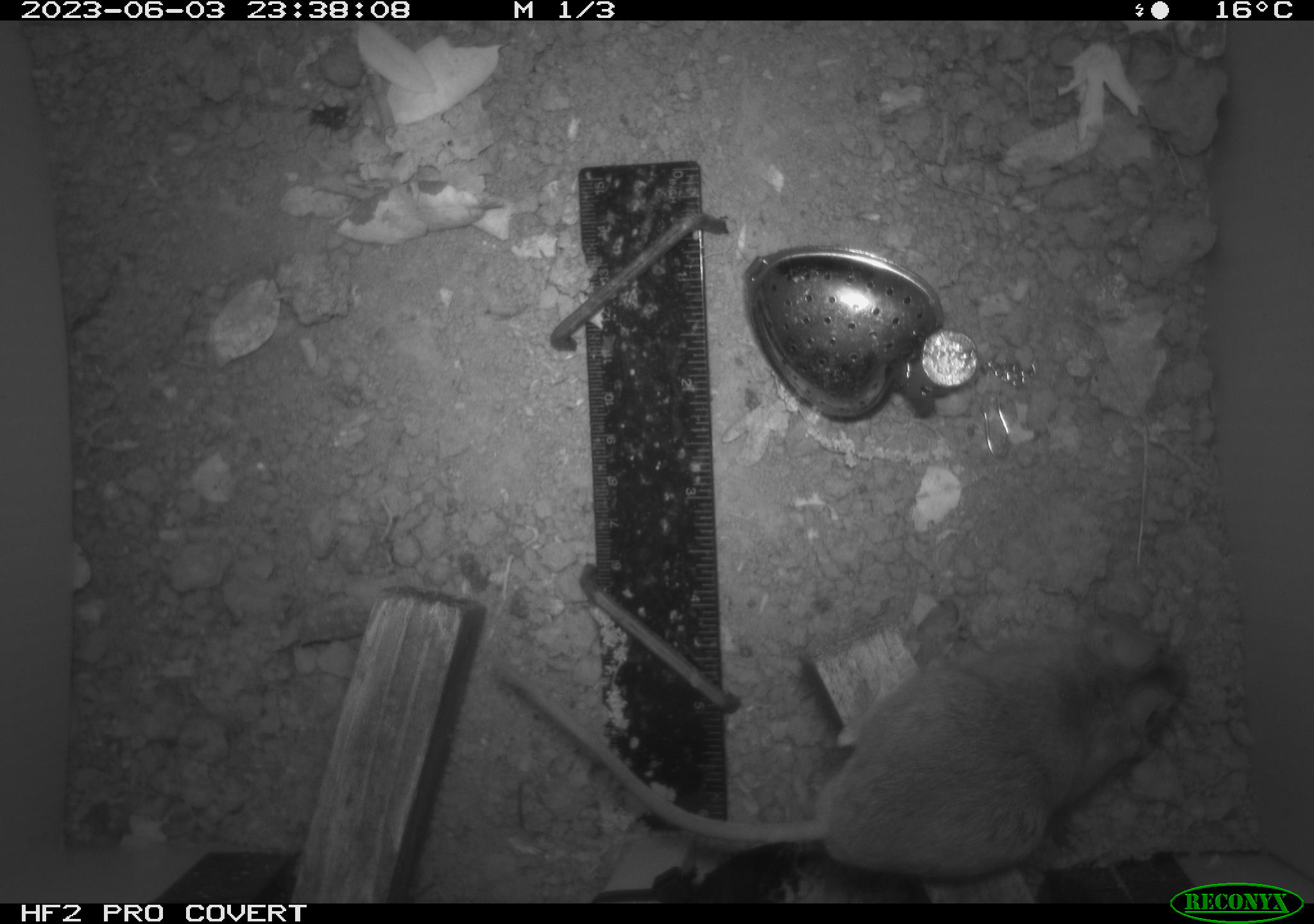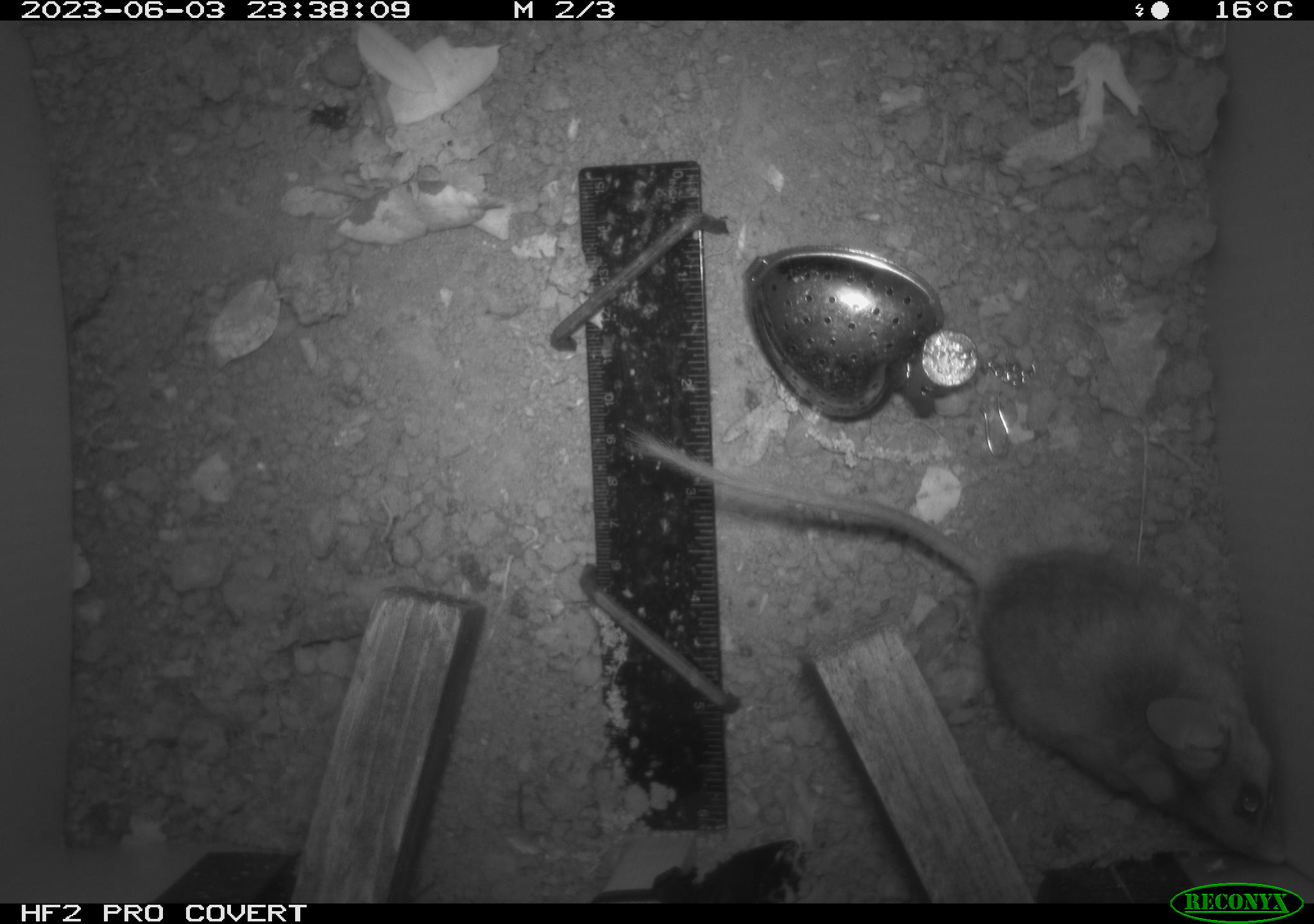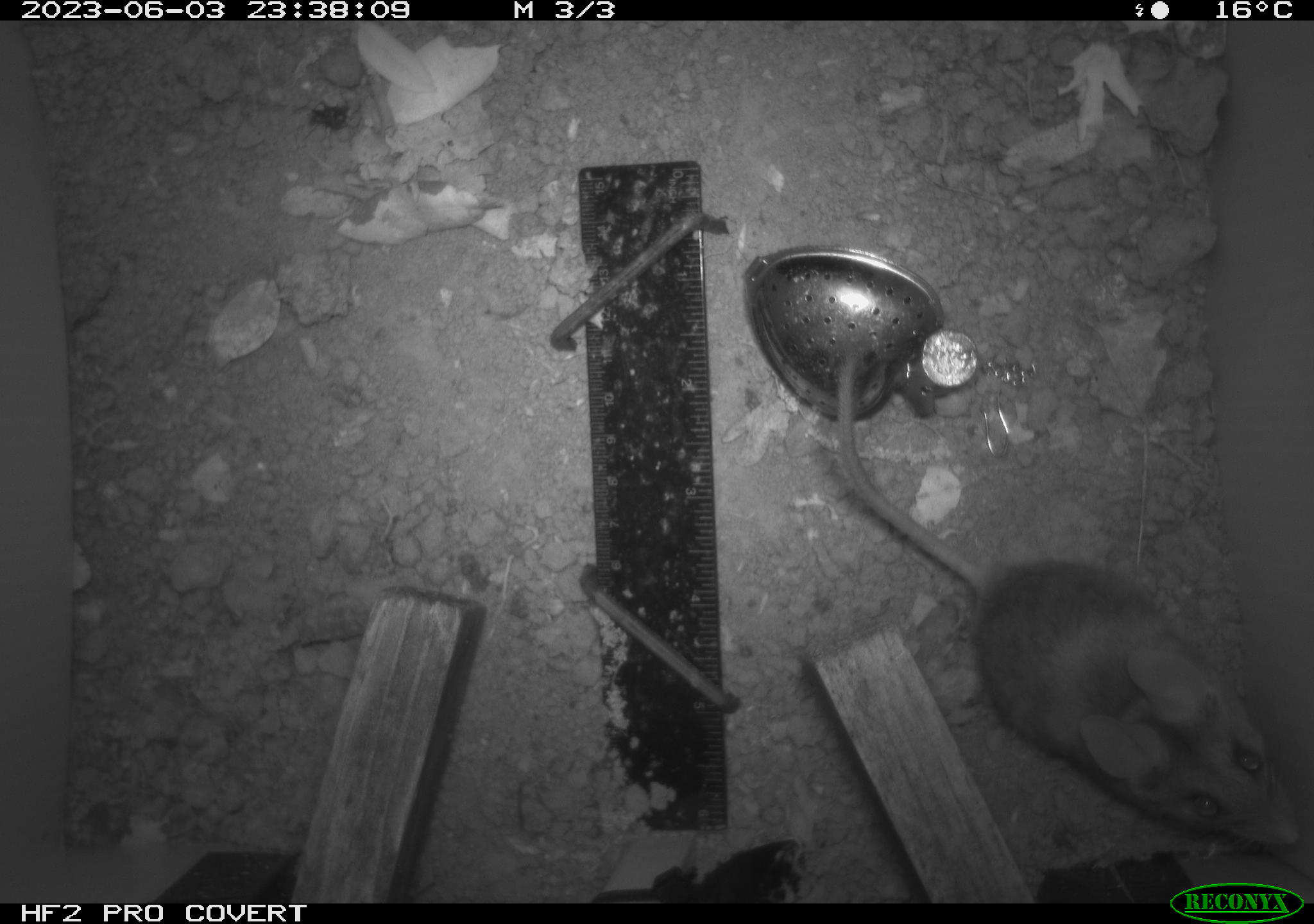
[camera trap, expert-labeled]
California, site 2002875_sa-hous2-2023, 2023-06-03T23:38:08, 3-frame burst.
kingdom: Animalia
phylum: Chordata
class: Mammalia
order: Rodentia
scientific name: Rodentia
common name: mouse species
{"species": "mouse species (Rodentia)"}